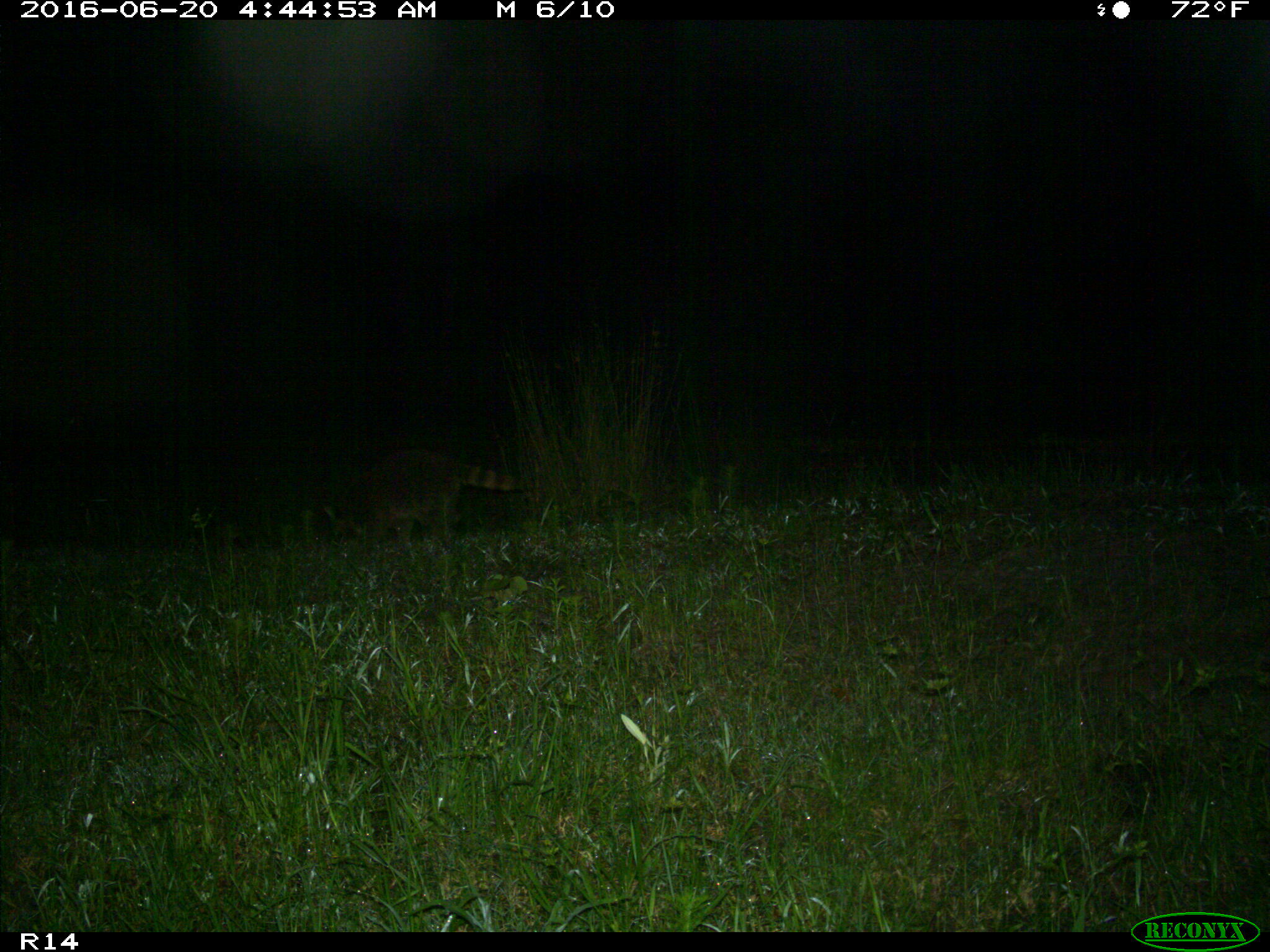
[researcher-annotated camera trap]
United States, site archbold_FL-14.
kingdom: Animalia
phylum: Chordata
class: Mammalia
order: Carnivora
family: Procyonidae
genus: Procyon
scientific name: Procyon lotor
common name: common raccoon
Procyon lotor (common raccoon).